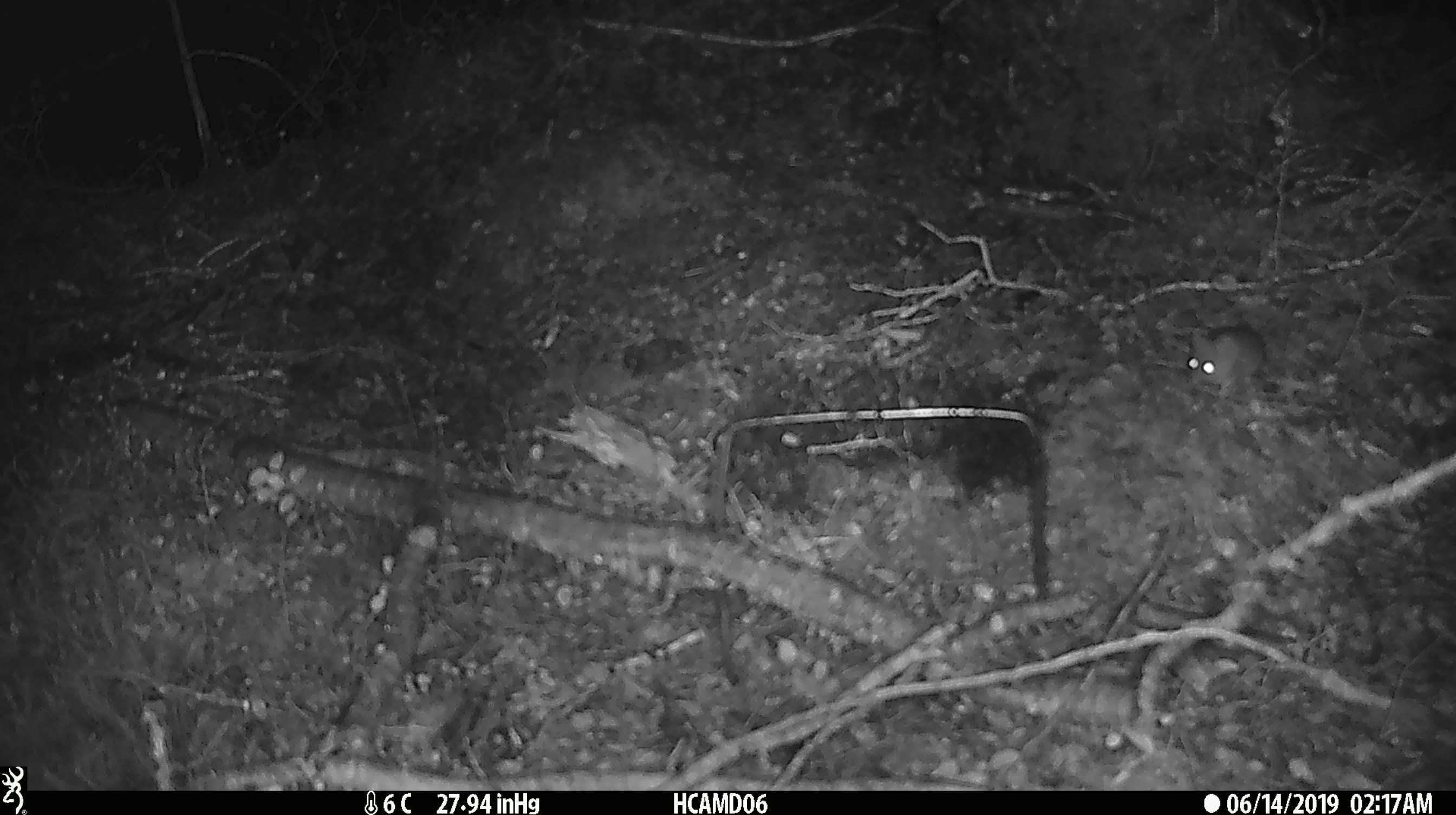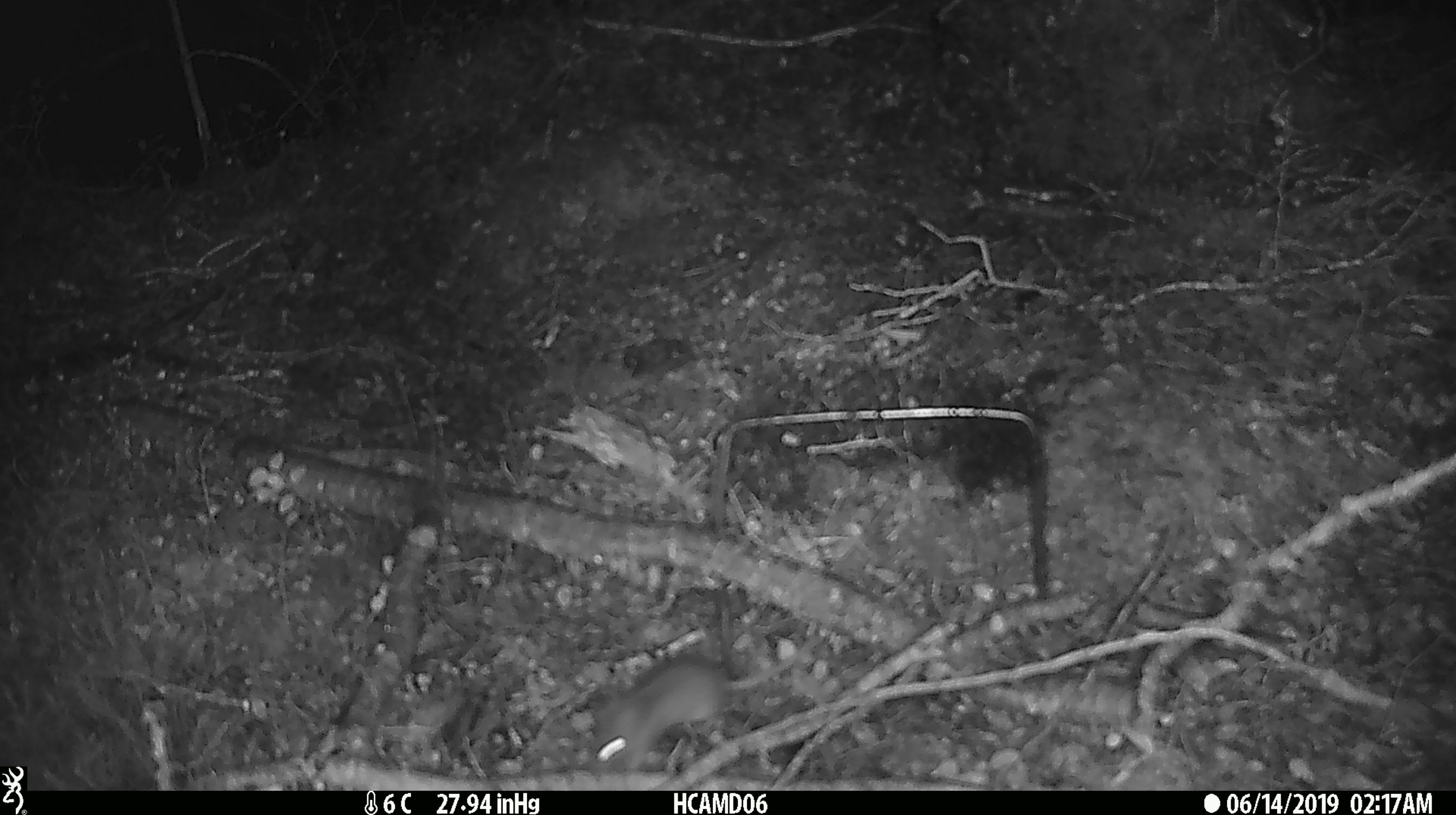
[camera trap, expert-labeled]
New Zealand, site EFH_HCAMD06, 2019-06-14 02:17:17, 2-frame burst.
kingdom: Animalia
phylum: Chordata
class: Mammalia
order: Rodentia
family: Muridae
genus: Mus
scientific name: Mus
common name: mouse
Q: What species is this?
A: Mouse (Mus).